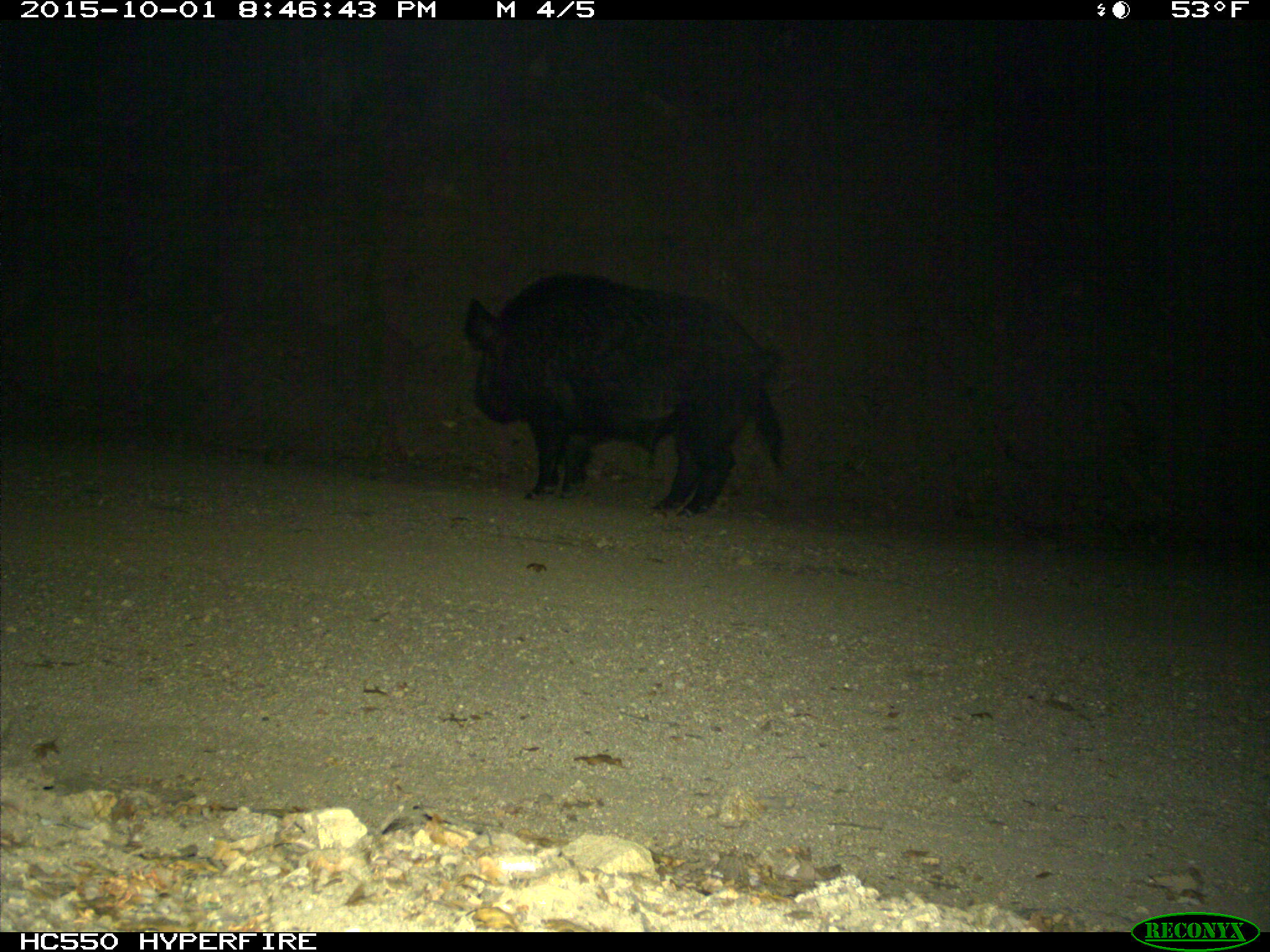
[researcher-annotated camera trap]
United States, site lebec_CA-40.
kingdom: Animalia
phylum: Chordata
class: Mammalia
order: Artiodactyla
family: Suidae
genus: Sus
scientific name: Sus scrofa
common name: wild boar